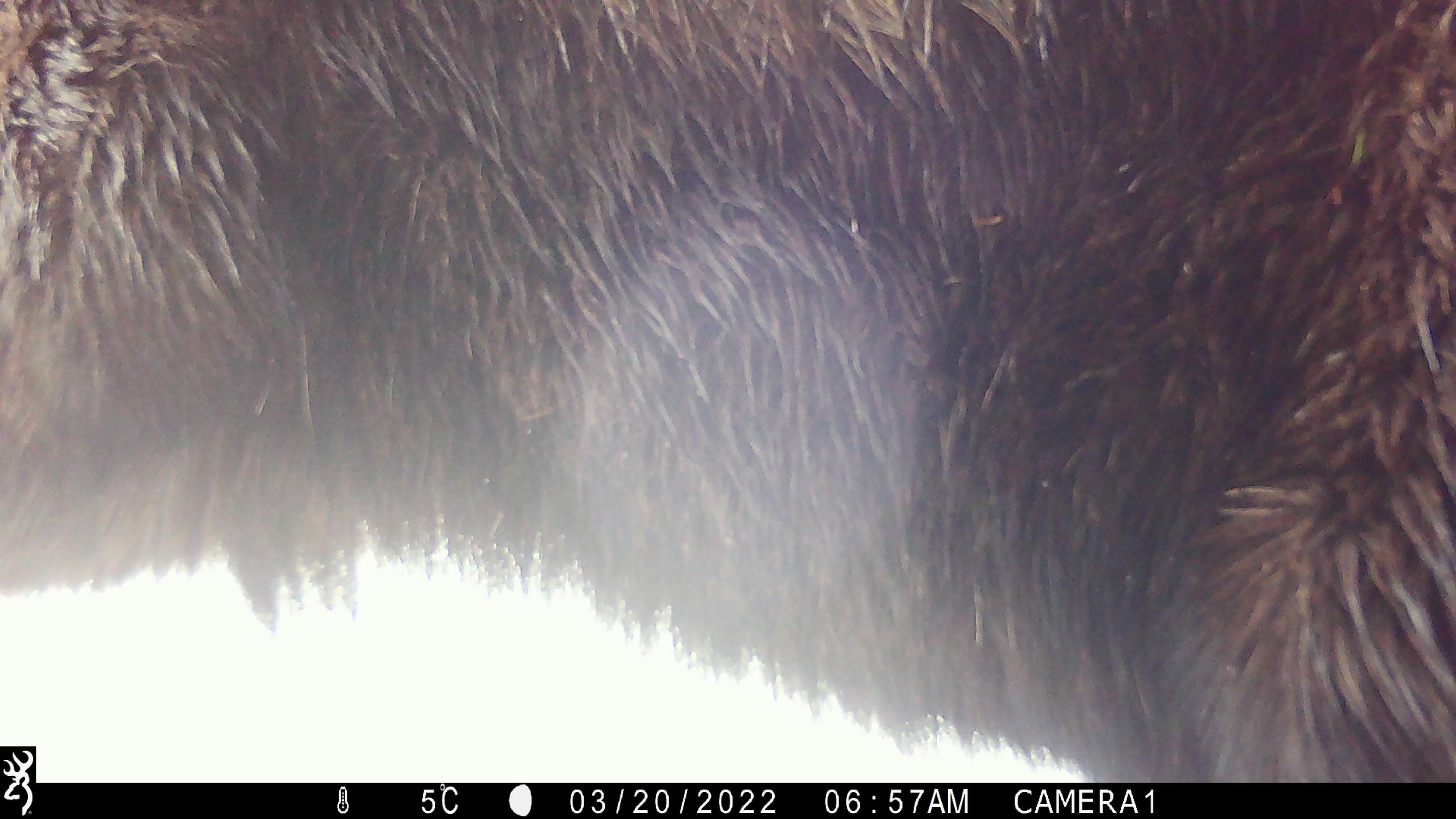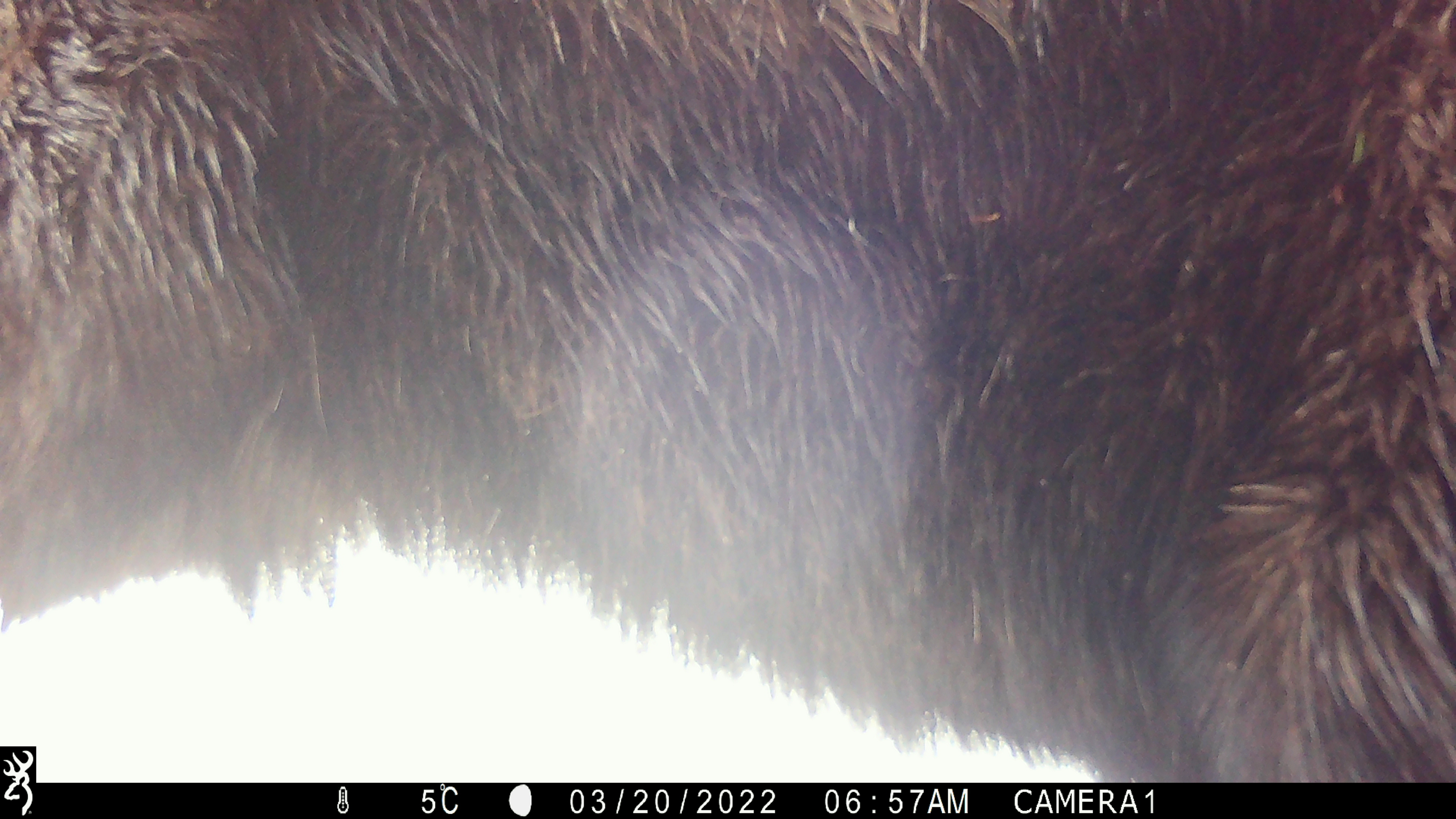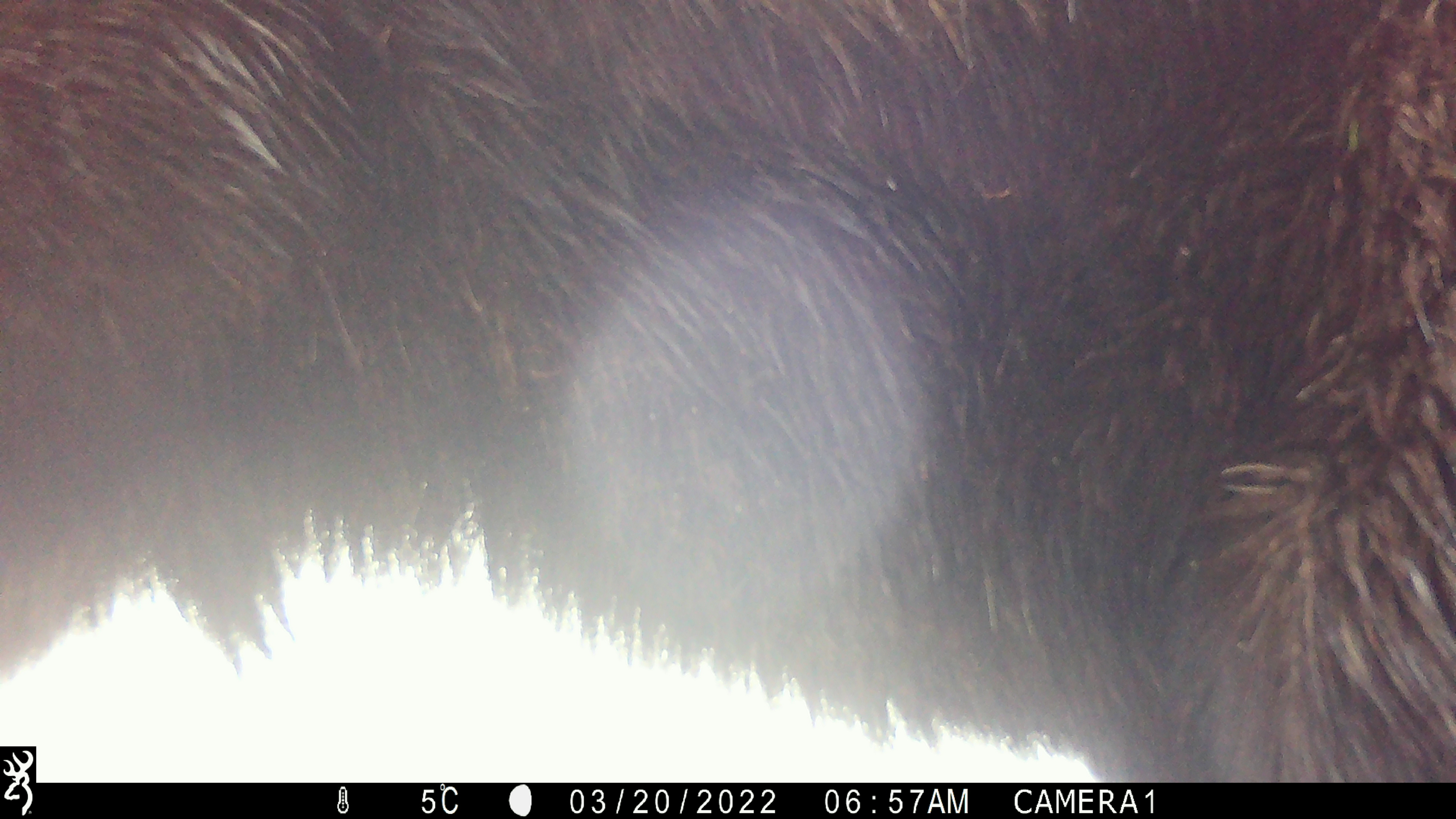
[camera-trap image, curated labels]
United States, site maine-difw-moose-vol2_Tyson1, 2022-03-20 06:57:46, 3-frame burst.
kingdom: Animalia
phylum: Chordata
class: Mammalia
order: Artiodactyla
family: Cervidae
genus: Alces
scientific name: Alces alces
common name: moose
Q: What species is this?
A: Moose (Alces alces).